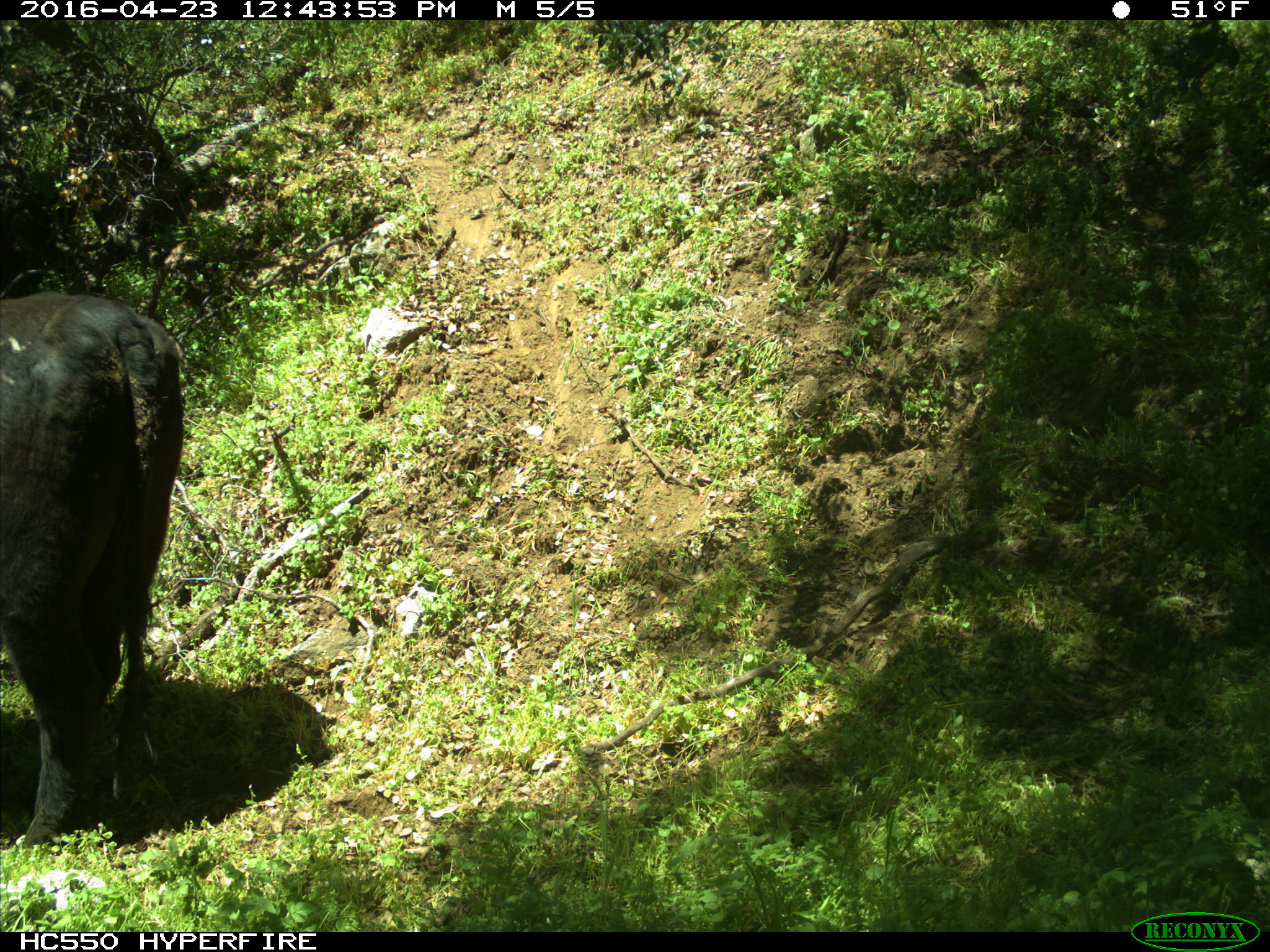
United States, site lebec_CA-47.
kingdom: Animalia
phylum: Chordata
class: Mammalia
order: Artiodactyla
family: Bovidae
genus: Bos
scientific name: Bos taurus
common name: domestic cow